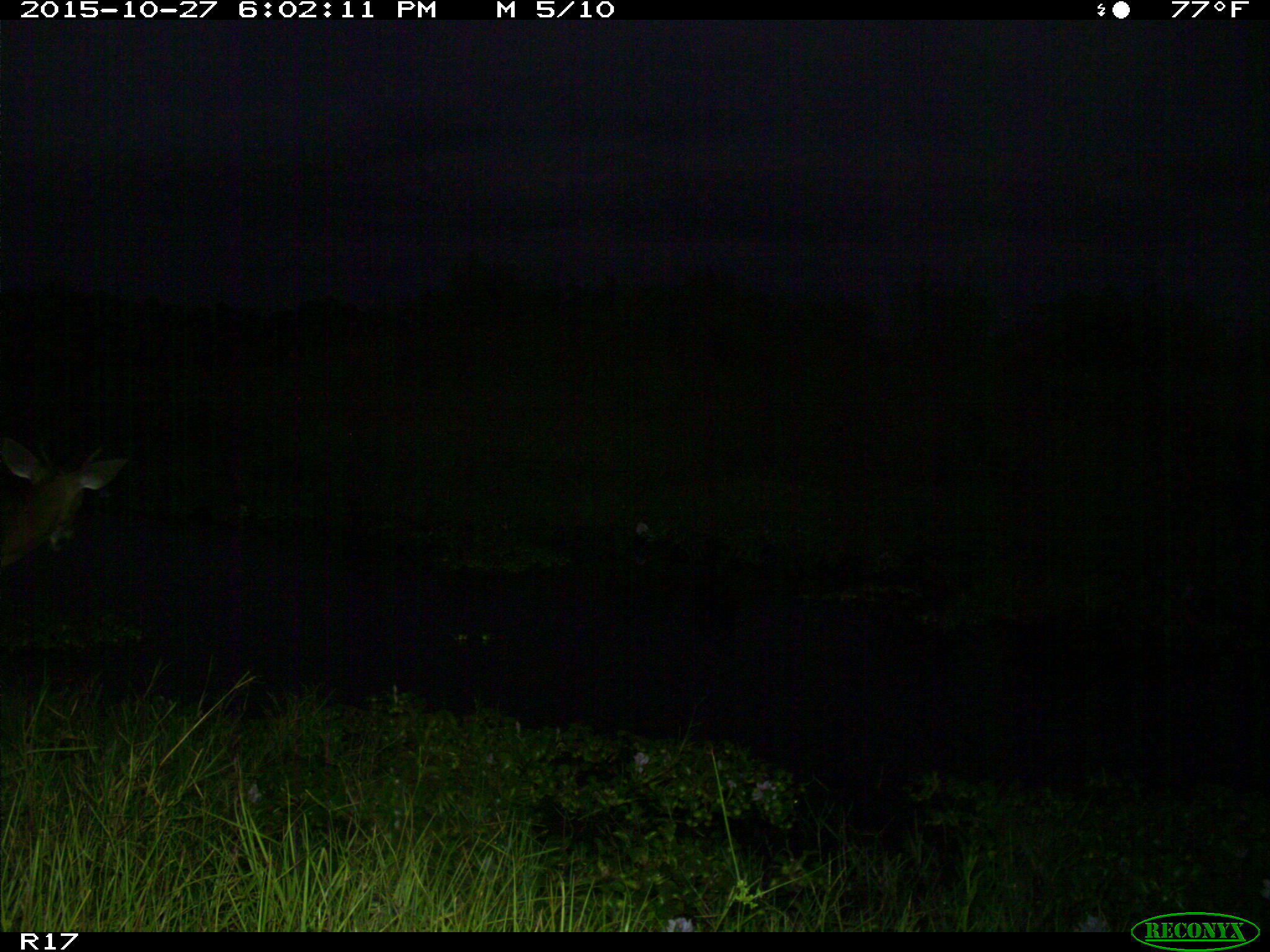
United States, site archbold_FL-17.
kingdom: Animalia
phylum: Chordata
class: Mammalia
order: Artiodactyla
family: Cervidae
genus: Odocoileus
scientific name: Odocoileus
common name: deer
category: unidentified deer